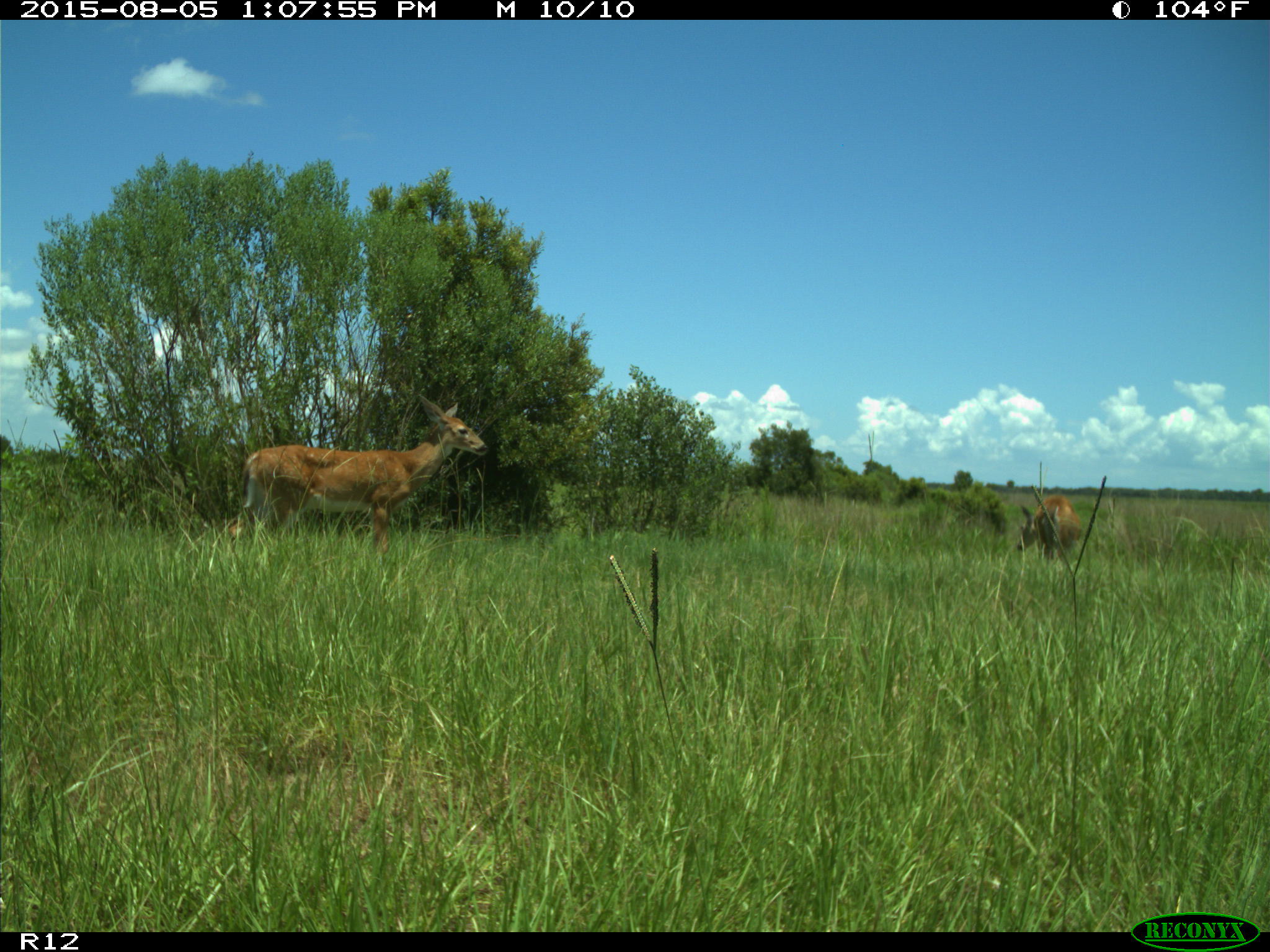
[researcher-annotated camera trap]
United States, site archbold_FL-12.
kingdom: Animalia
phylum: Chordata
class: Mammalia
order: Artiodactyla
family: Cervidae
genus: Odocoileus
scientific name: Odocoileus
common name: deer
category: unidentified deer